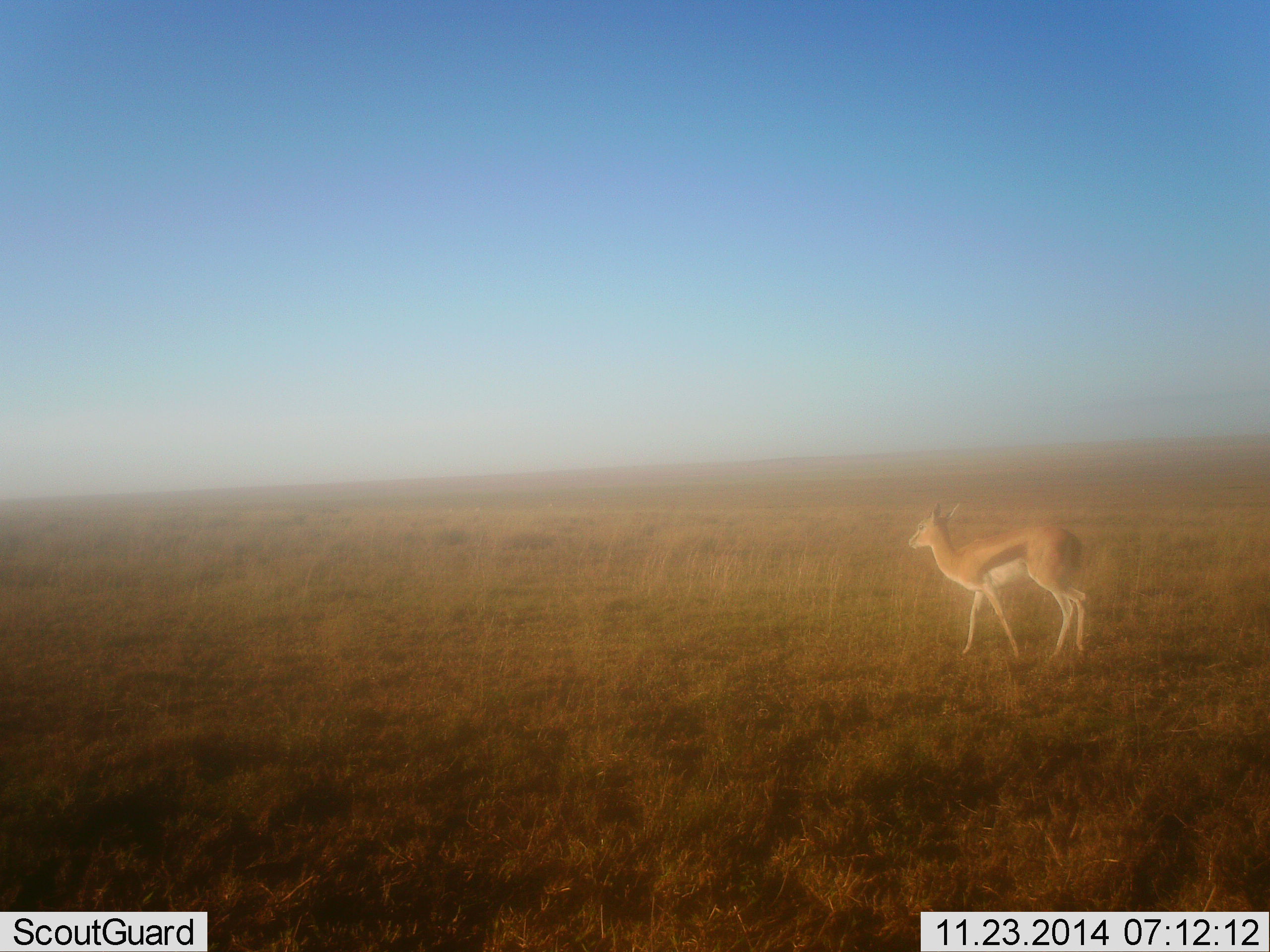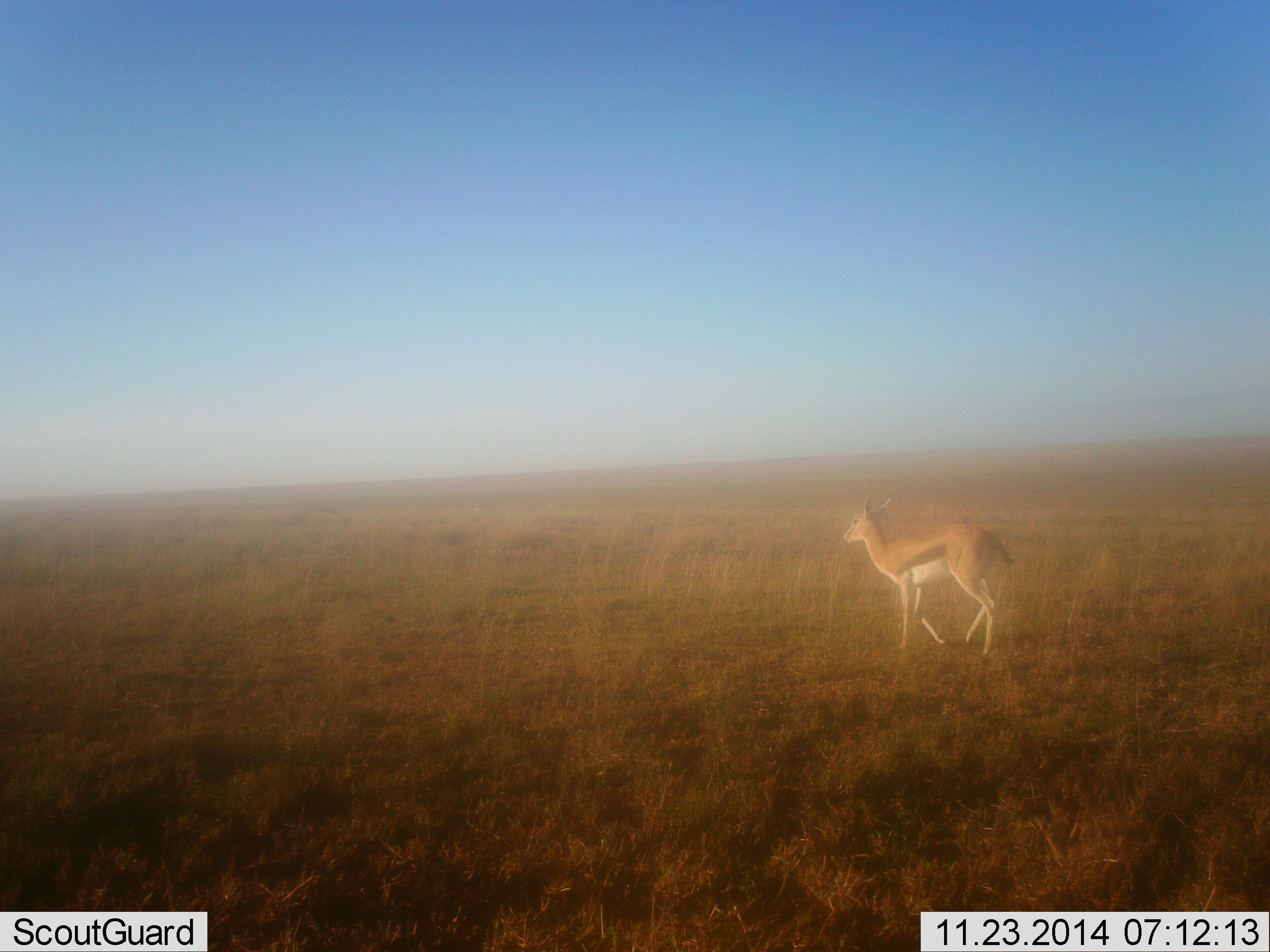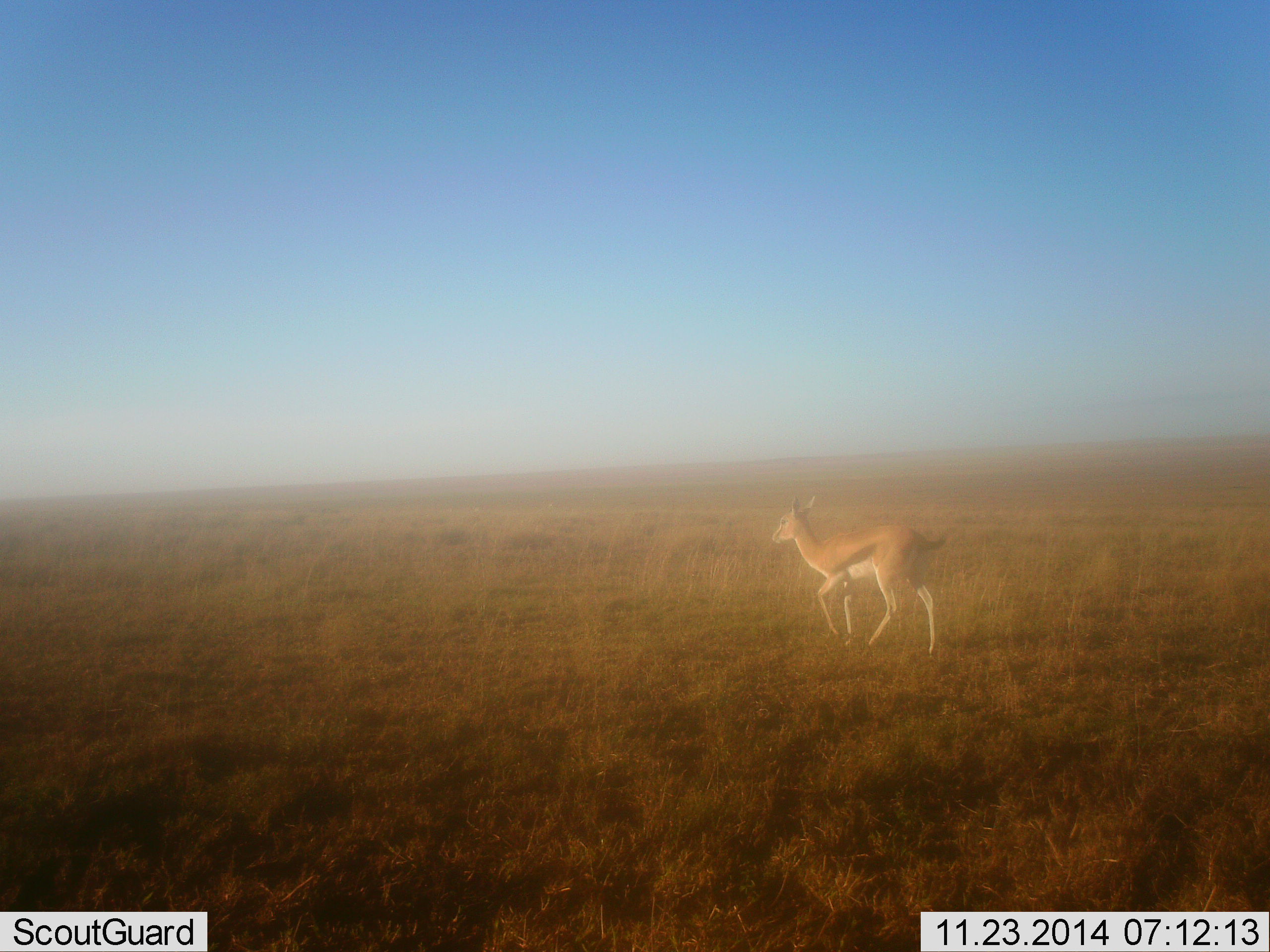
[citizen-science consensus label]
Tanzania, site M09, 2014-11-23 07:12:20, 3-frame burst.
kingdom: Animalia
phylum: Chordata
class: Mammalia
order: Artiodactyla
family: Bovidae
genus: Eudorcas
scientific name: Eudorcas thomsonii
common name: thomson's gazelle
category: gazellethomsons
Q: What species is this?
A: Gazellethomsons (thomson's gazelle) (Eudorcas thomsonii).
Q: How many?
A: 1.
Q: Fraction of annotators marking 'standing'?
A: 20%.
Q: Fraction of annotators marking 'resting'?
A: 0%.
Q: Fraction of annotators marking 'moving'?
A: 100%.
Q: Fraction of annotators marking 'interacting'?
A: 0%.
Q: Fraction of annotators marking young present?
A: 0%.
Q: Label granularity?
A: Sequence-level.